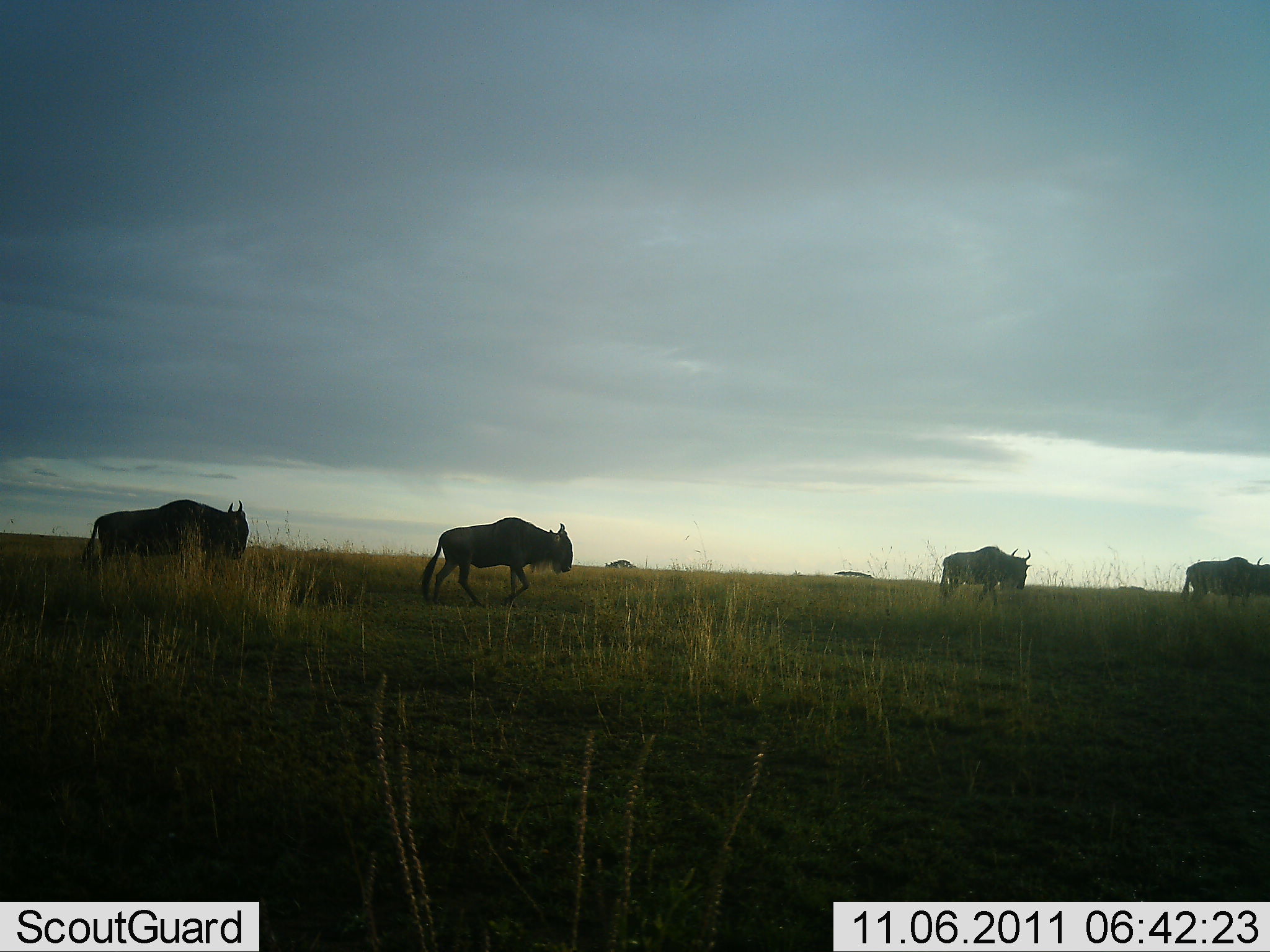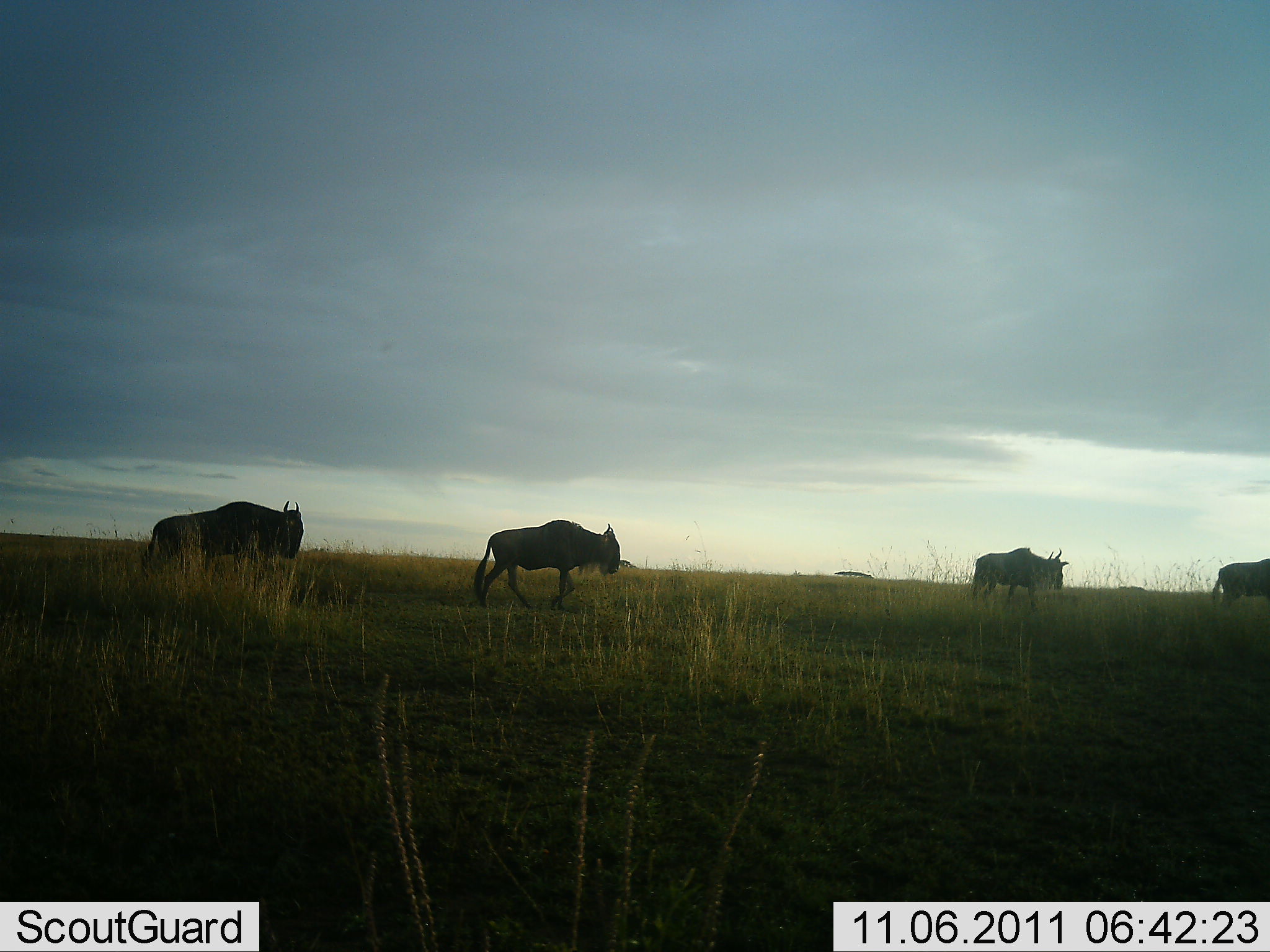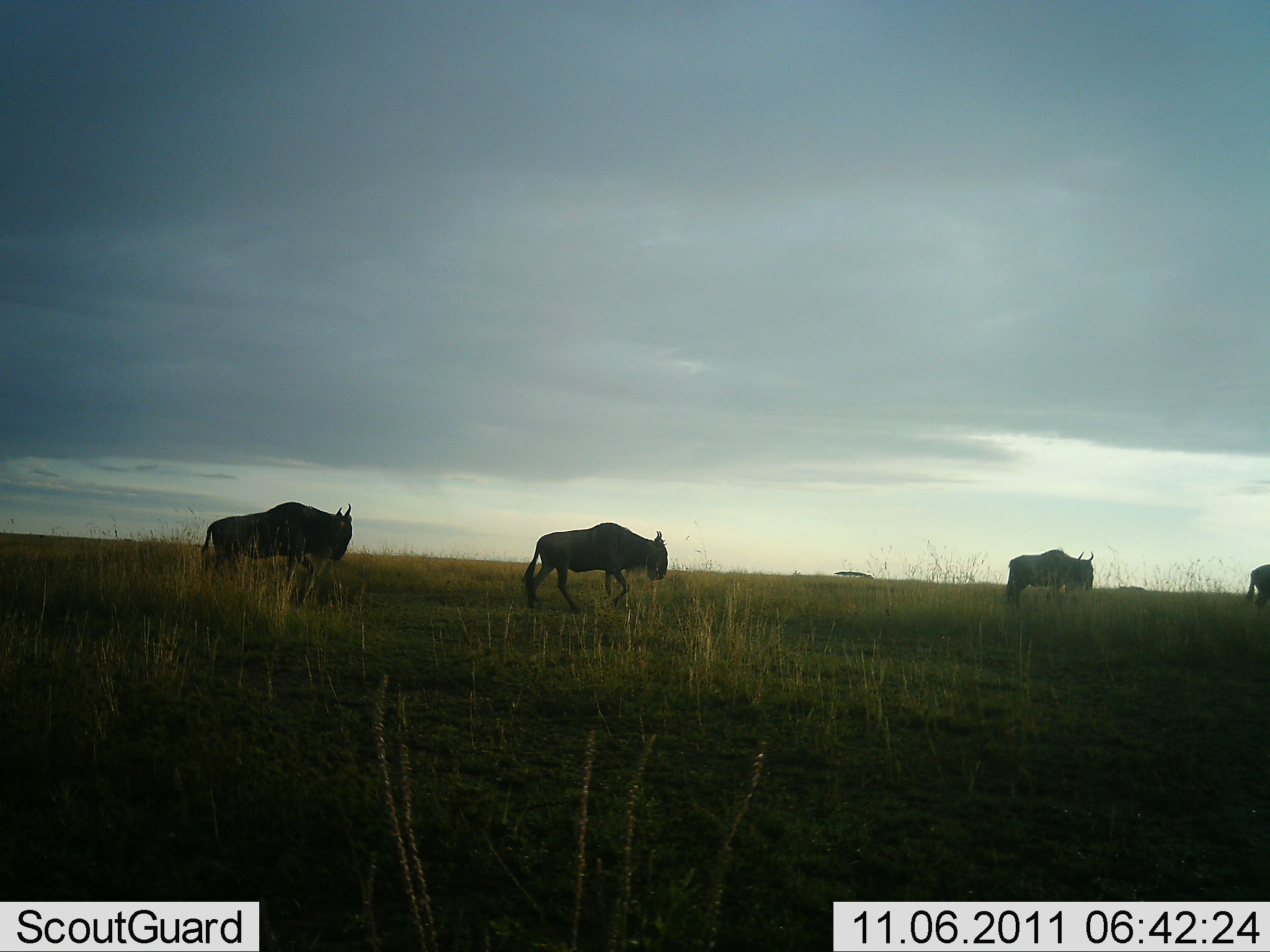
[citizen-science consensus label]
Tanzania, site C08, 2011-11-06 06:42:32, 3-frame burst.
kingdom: Animalia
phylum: Chordata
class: Mammalia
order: Artiodactyla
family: Bovidae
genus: Connochaetes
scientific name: Connochaetes taurinus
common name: blue wildebeest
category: wildebeest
Wildebeest (blue wildebeest) (Connochaetes taurinus), count 4. Behavior (volunteer vote fractions): standing 0%, resting 0%, moving 100%, interacting 0%. Young present (vote fraction): 0%. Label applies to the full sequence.